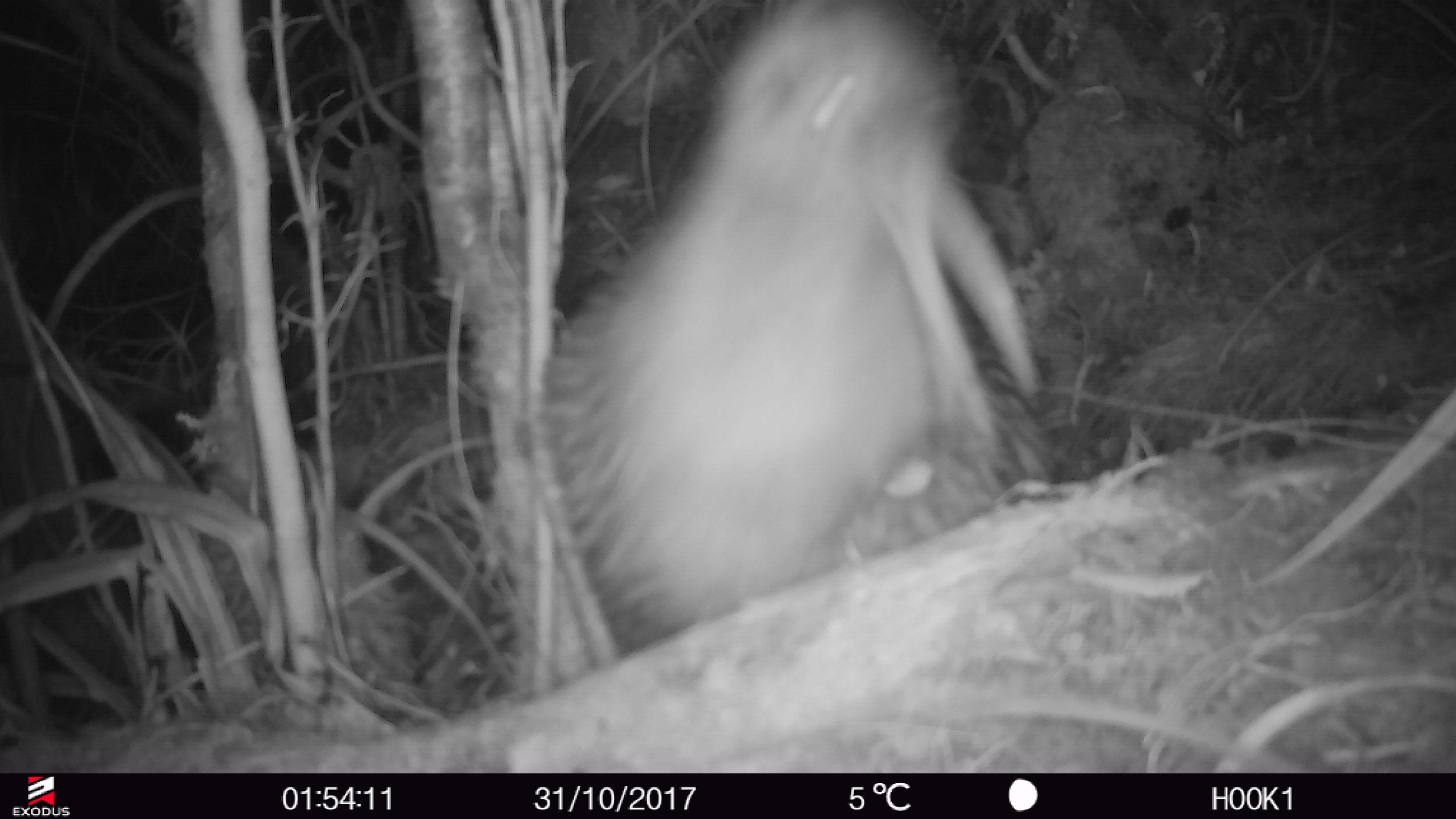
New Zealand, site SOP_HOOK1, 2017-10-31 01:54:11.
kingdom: Animalia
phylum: Chordata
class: Aves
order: Apterygiformes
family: Apterygidae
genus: Apteryx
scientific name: Apteryx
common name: kiwi